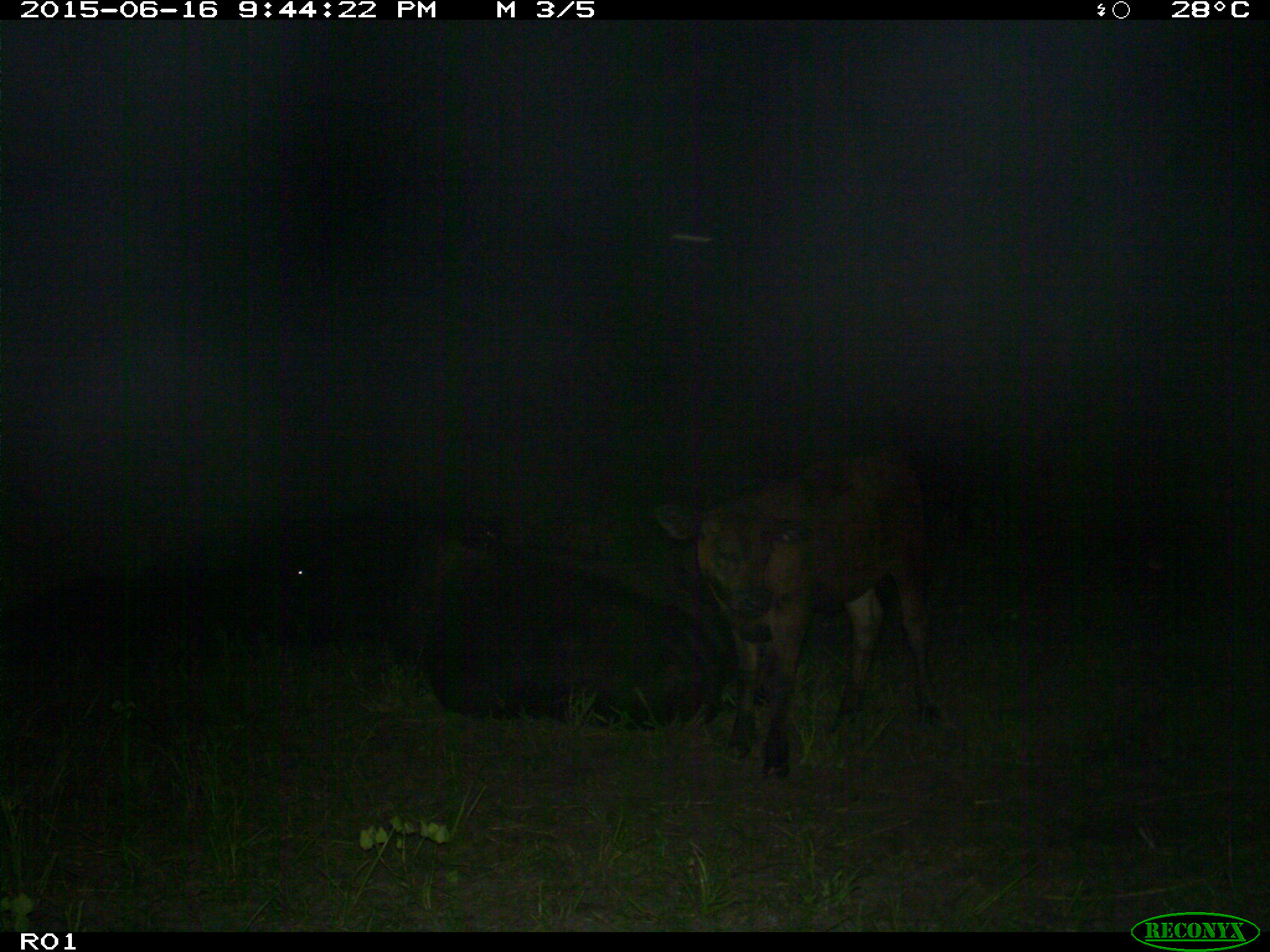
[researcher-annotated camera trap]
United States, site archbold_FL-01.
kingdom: Animalia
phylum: Chordata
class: Mammalia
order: Artiodactyla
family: Bovidae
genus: Bos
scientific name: Bos taurus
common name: domestic cow